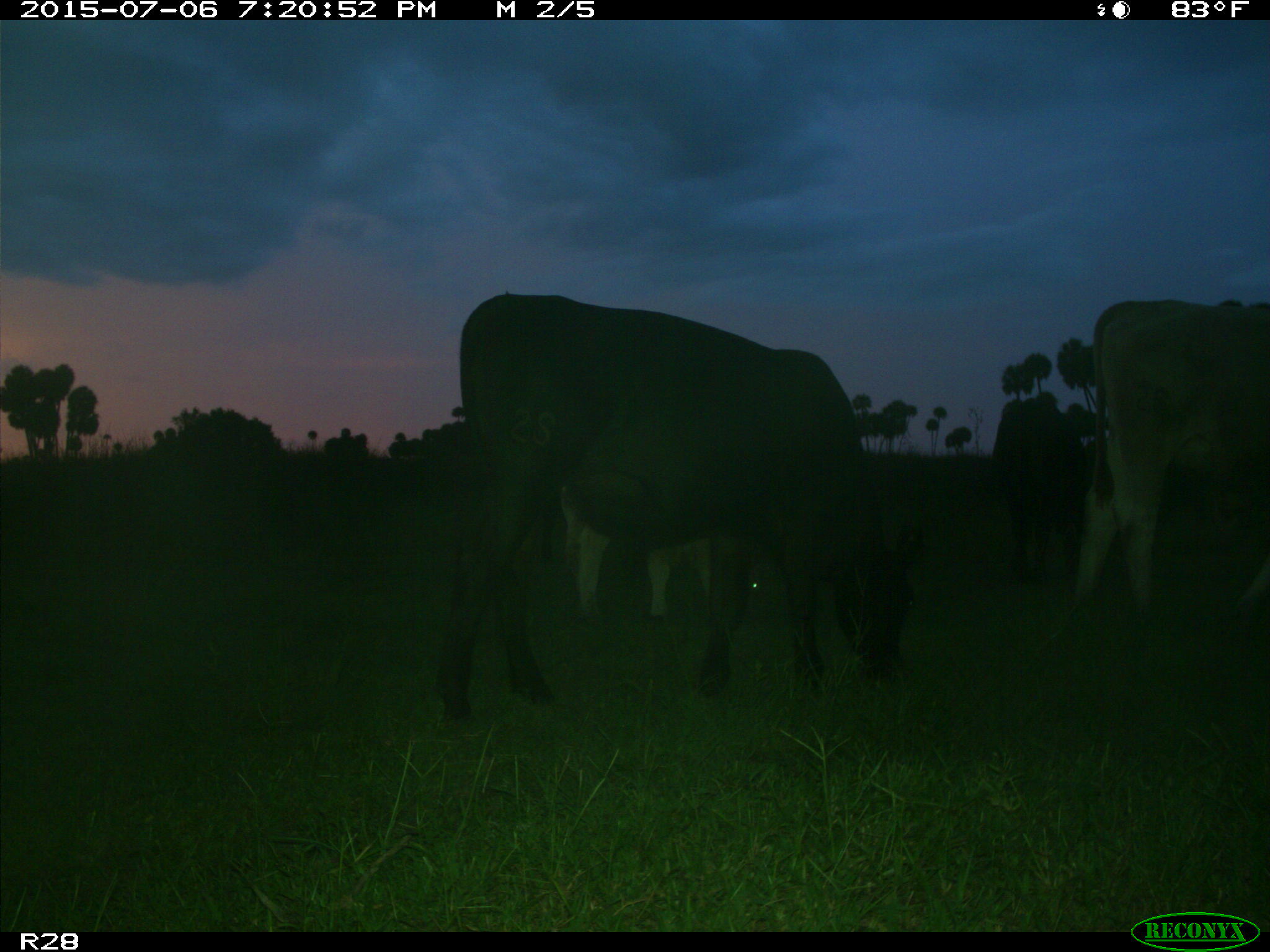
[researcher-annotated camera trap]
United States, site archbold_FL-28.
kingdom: Animalia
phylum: Chordata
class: Mammalia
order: Artiodactyla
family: Bovidae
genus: Bos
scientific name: Bos taurus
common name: domestic cow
Bos taurus (domestic cow).